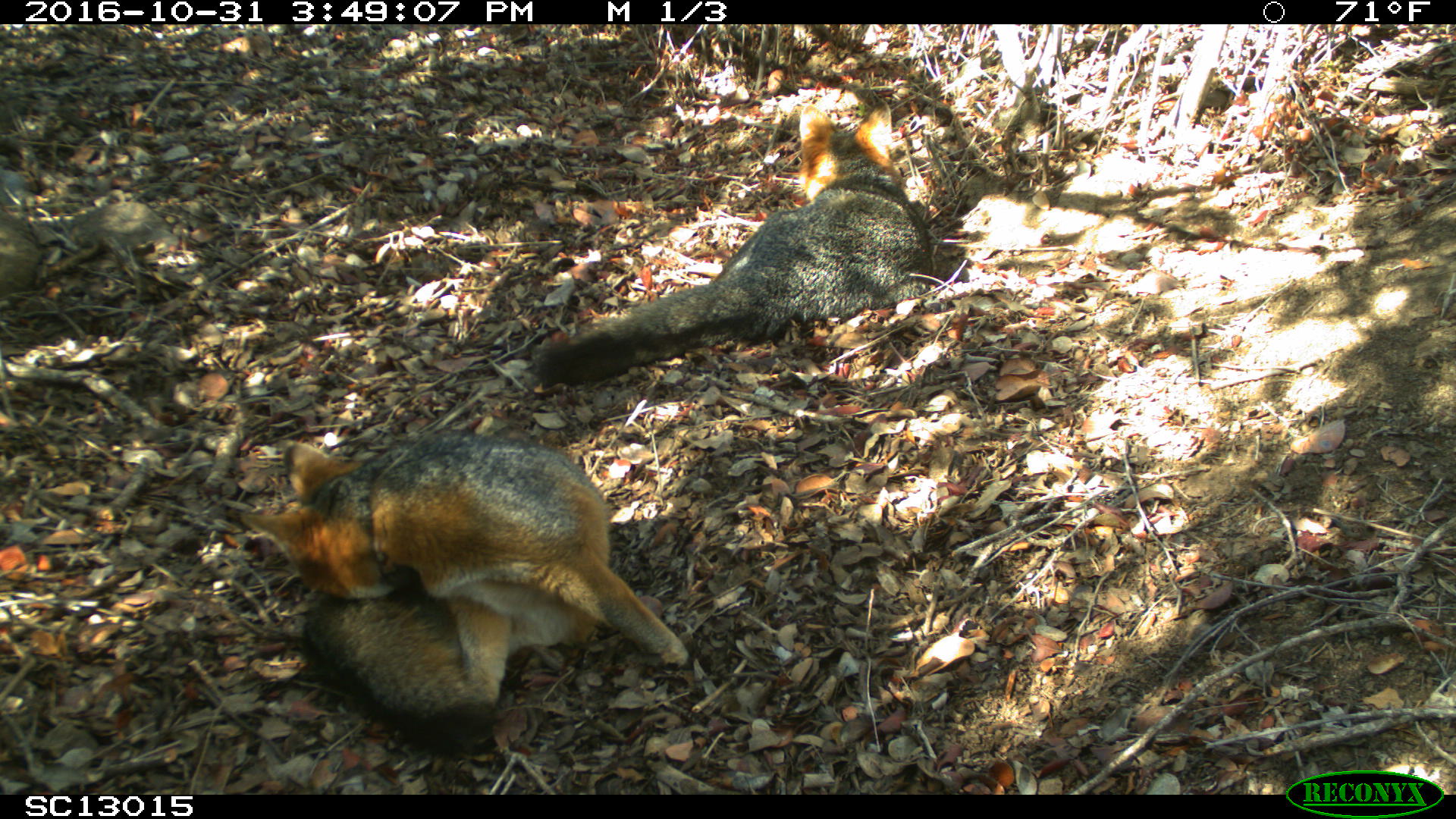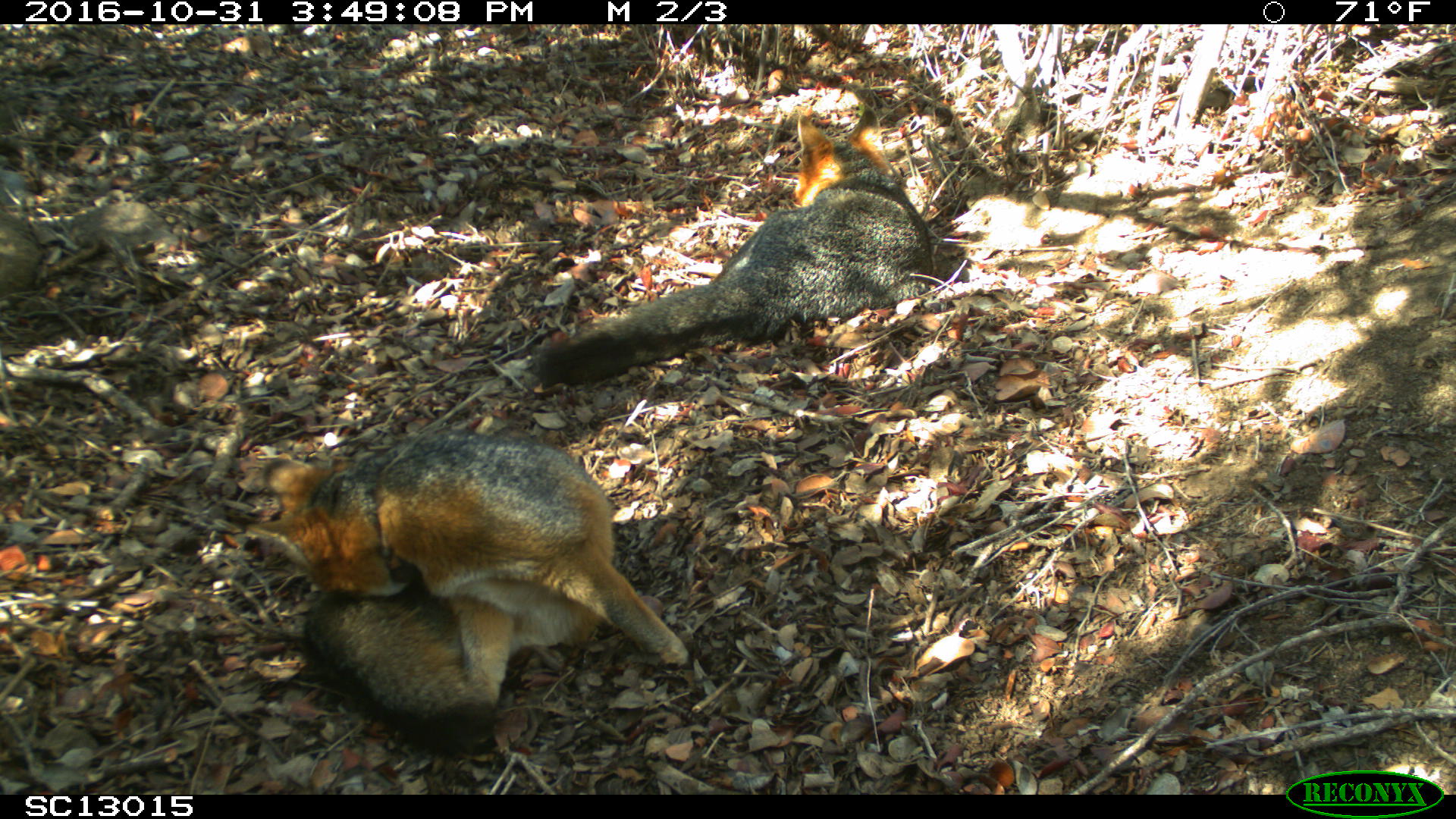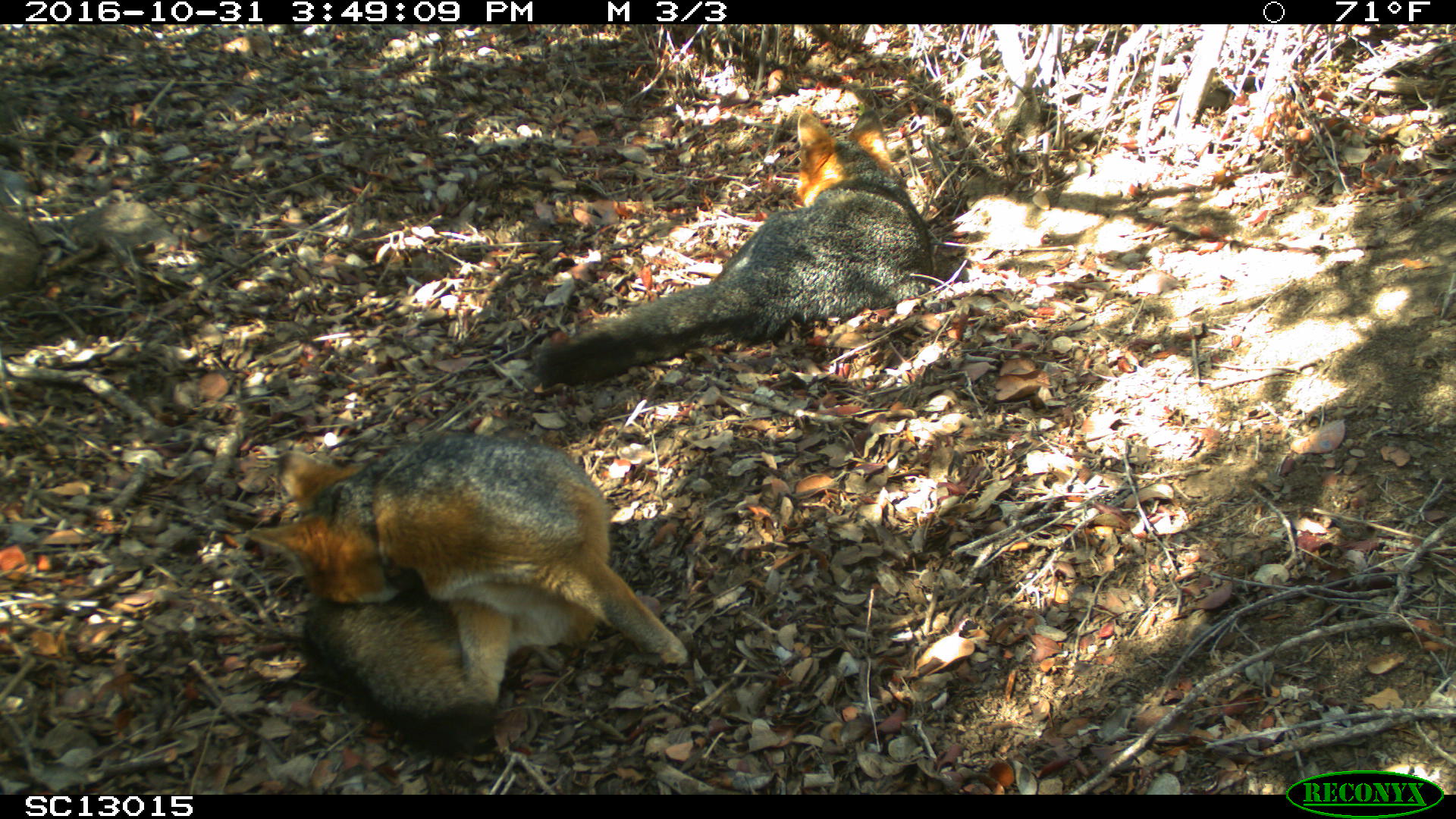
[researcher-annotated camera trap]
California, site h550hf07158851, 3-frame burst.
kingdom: Animalia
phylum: Chordata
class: Mammalia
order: Carnivora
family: Canidae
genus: Urocyon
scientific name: Urocyon littoralis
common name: island fox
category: fox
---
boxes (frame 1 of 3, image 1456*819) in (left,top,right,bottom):
fox: (241,444,689,745); (533,103,934,386)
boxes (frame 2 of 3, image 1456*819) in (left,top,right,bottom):
fox: (253,434,693,762); (525,102,934,391)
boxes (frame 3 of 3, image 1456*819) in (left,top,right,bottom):
fox: (246,432,696,756); (532,109,930,384)